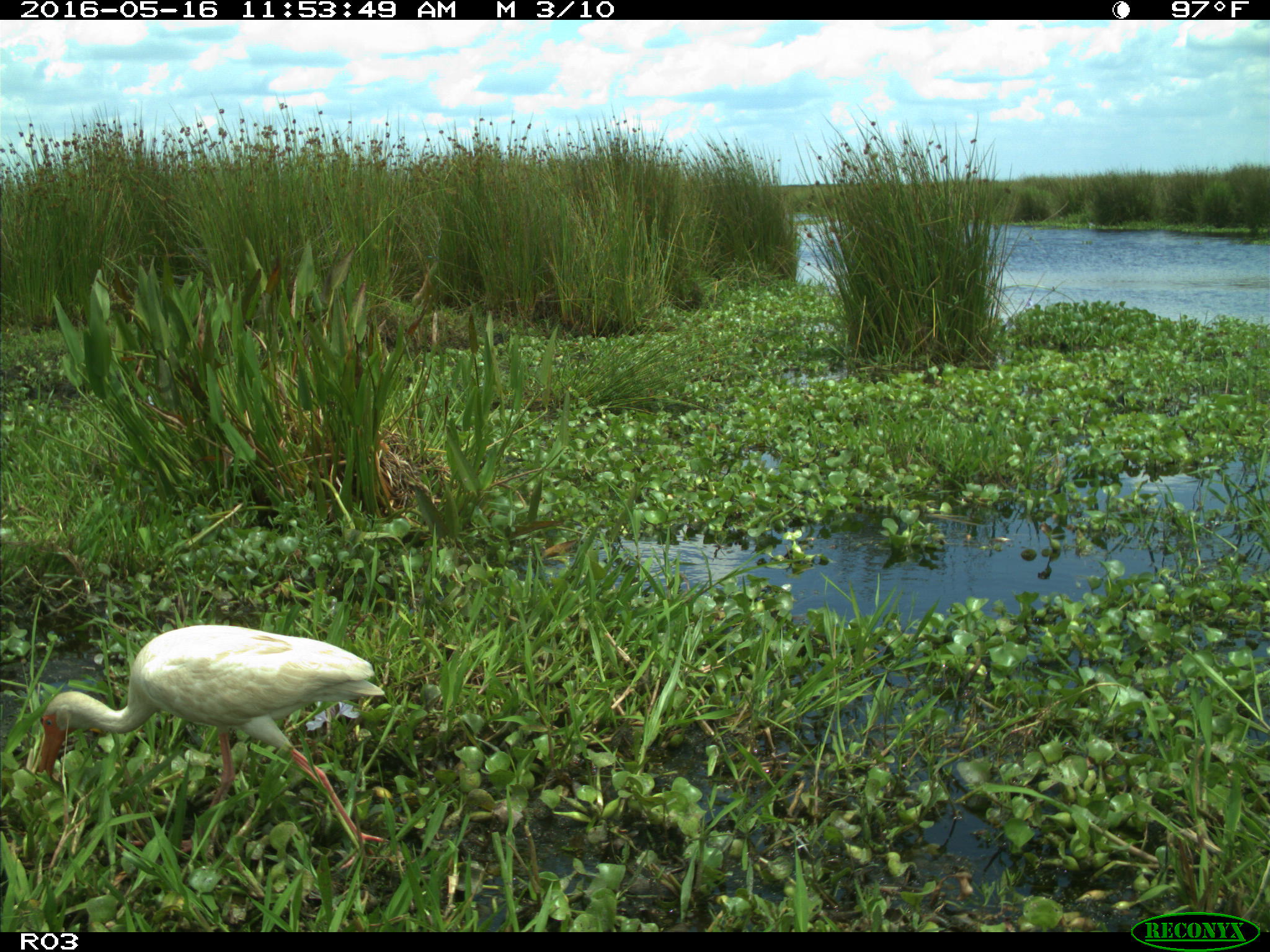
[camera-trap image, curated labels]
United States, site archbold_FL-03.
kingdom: Animalia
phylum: Chordata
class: Aves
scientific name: Aves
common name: birds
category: unidentified bird